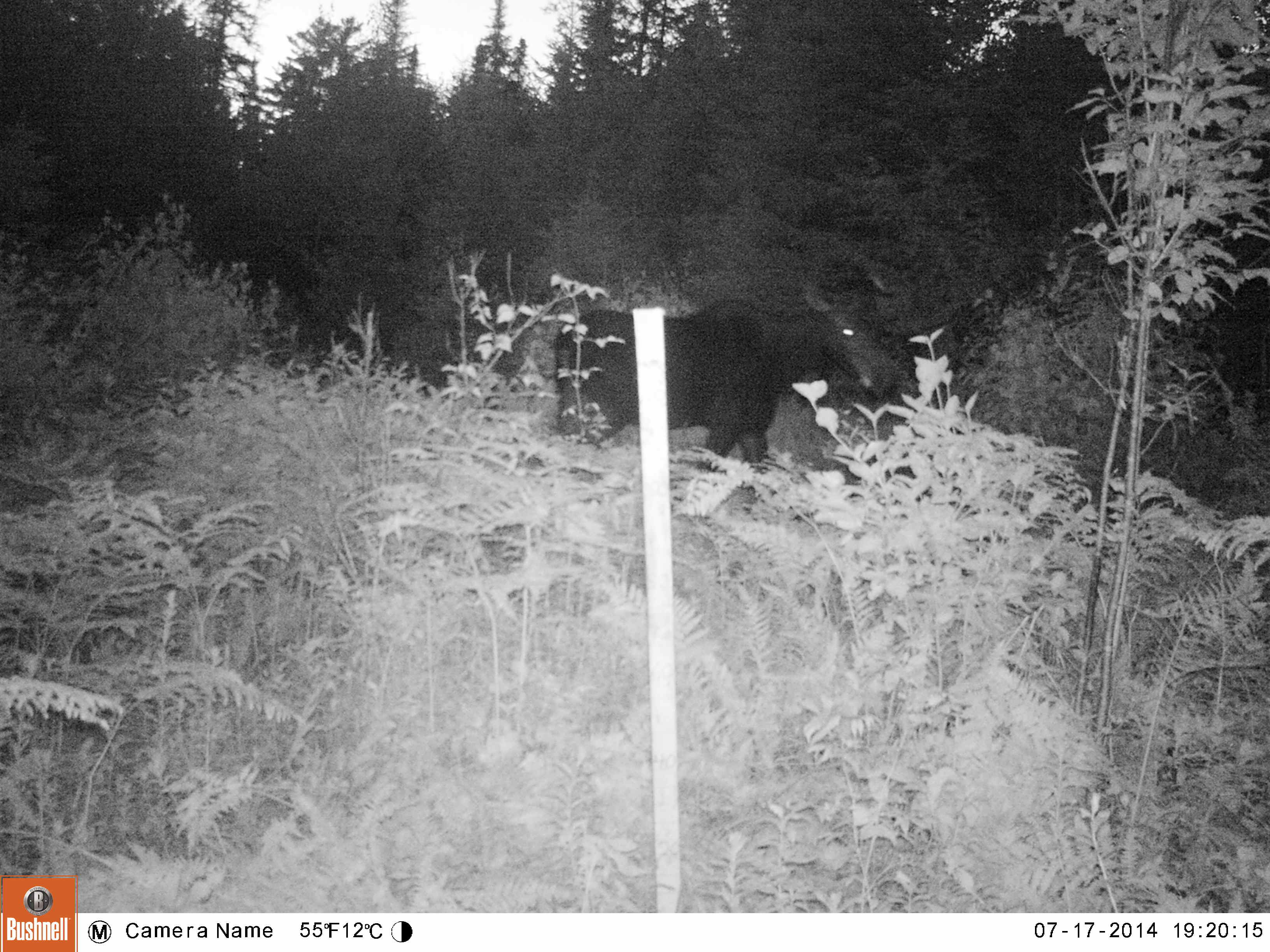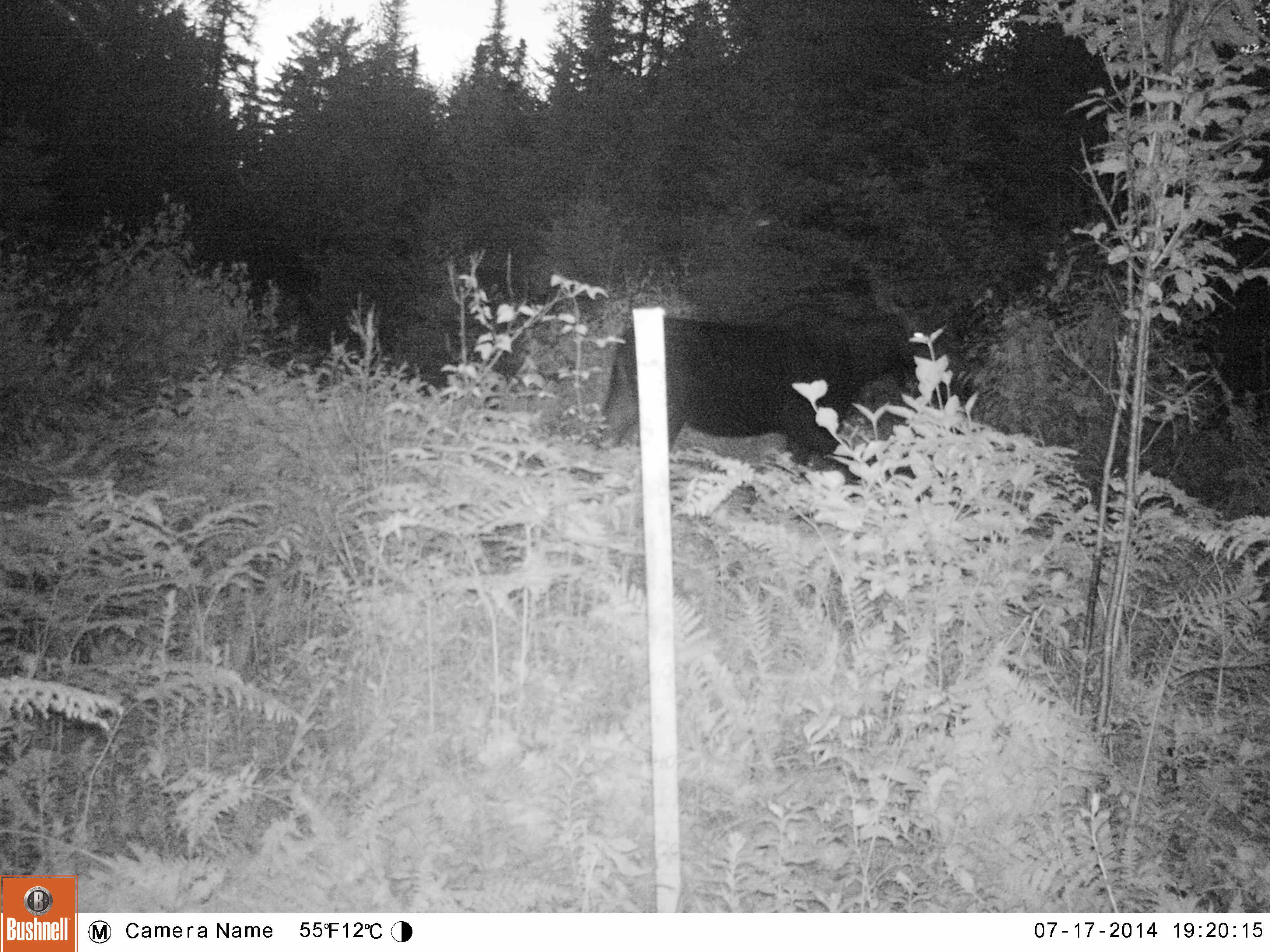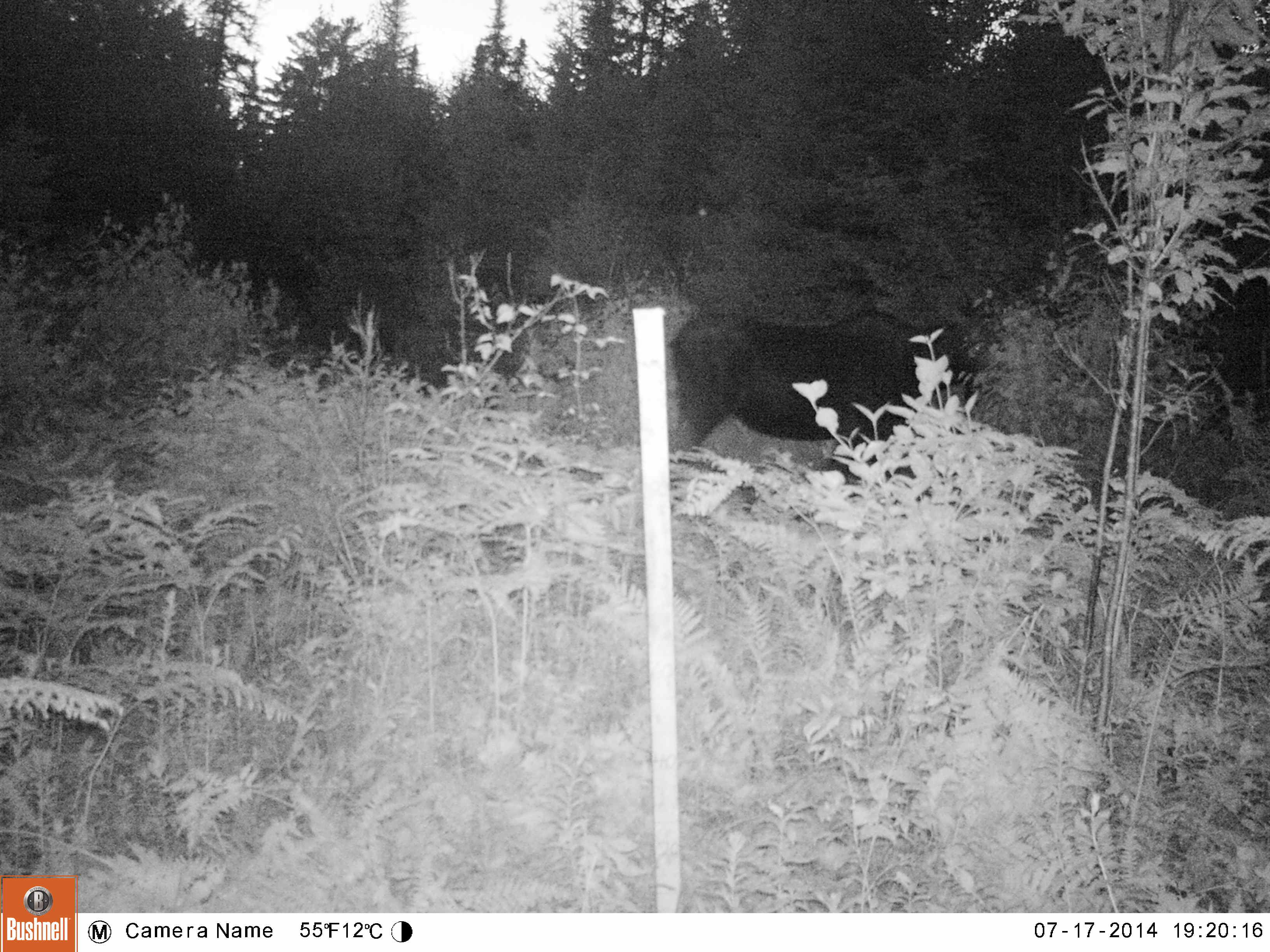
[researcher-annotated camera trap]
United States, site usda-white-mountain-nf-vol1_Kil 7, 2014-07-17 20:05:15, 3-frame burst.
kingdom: Animalia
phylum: Chordata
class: Mammalia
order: Artiodactyla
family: Cervidae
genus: Alces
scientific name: Alces alces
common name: moose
Moose (Alces alces).